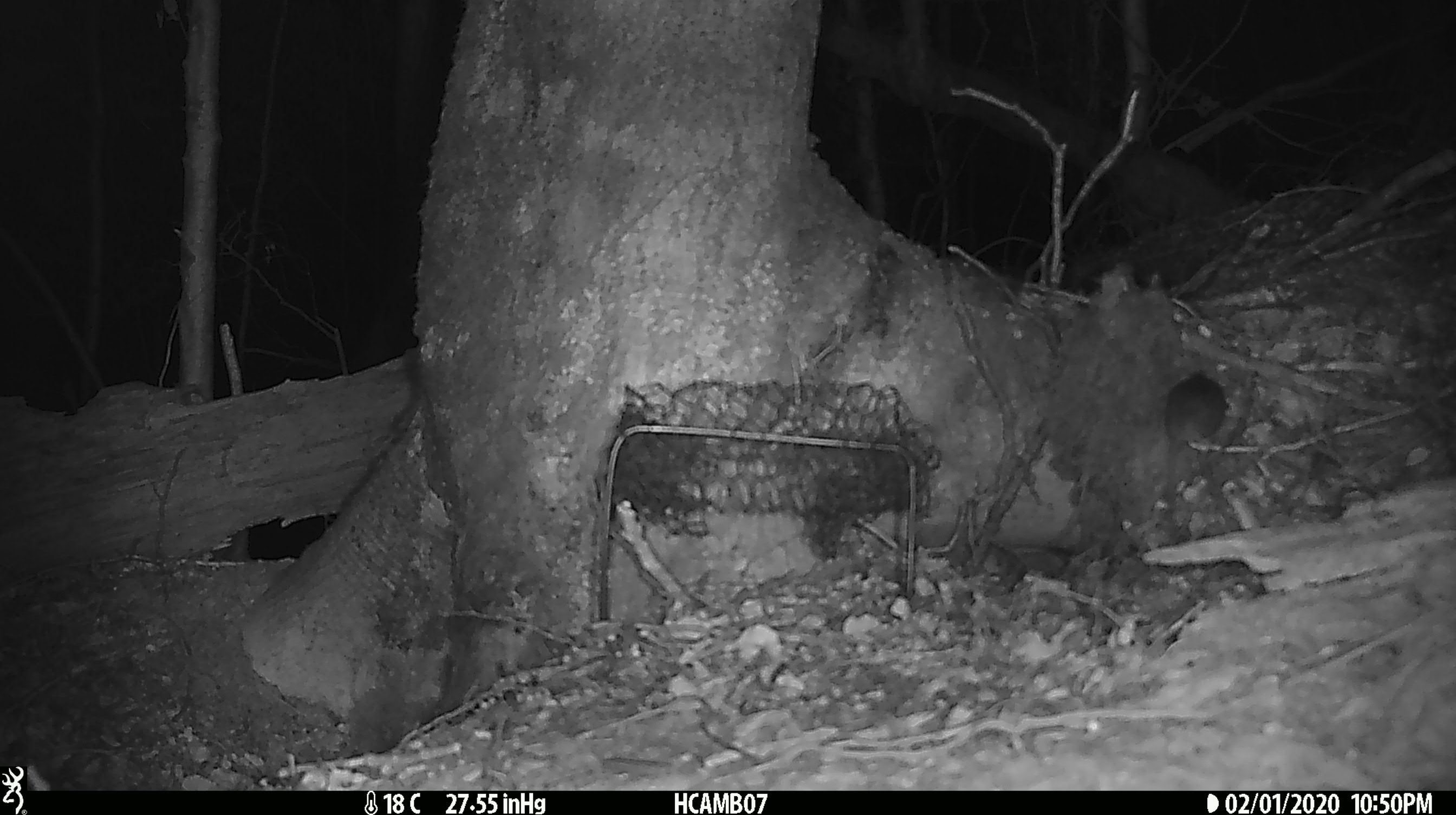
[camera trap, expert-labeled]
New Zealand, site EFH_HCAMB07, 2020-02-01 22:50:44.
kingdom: Animalia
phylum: Chordata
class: Mammalia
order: Rodentia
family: Muridae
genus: Mus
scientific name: Mus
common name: mouse